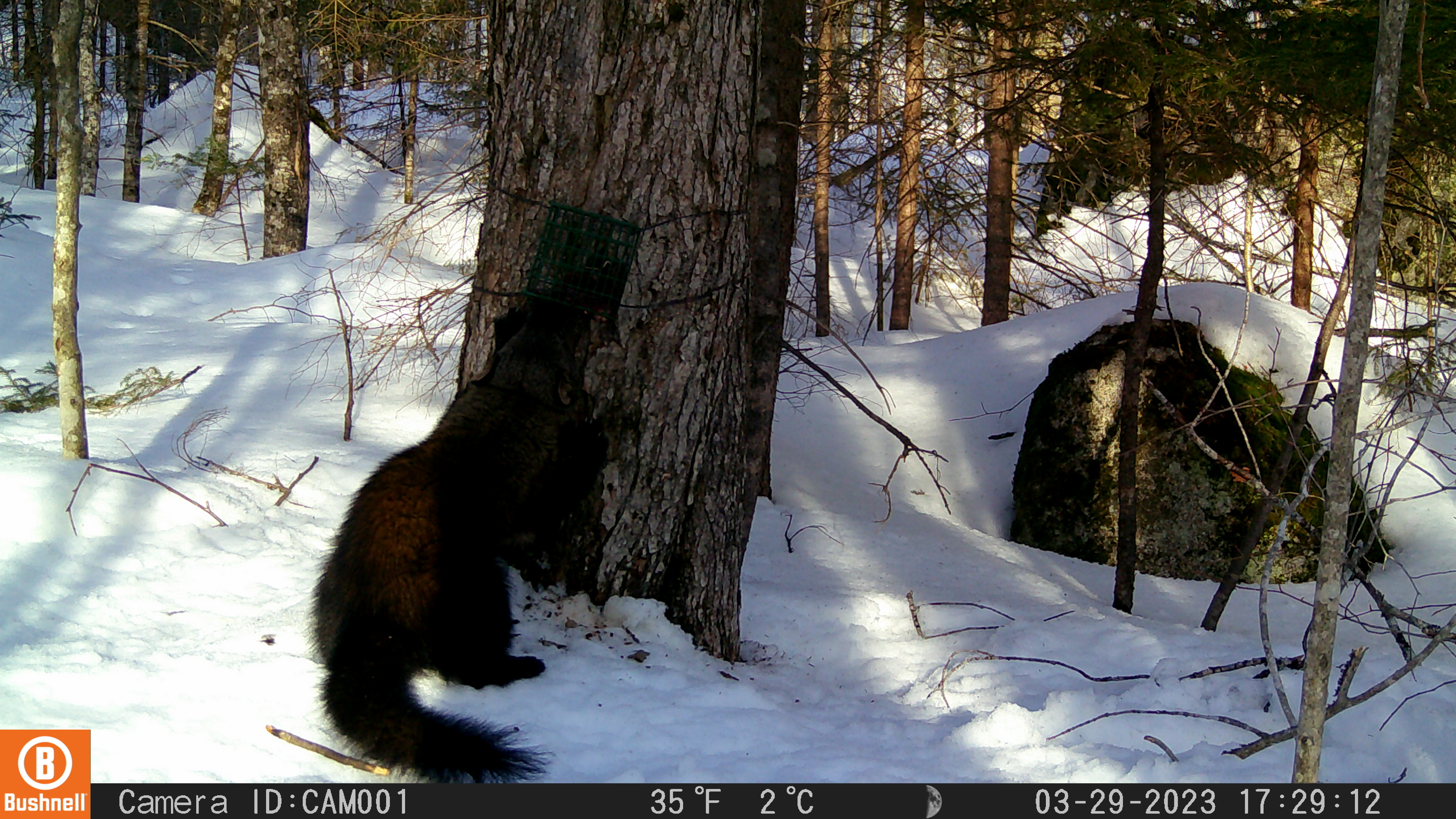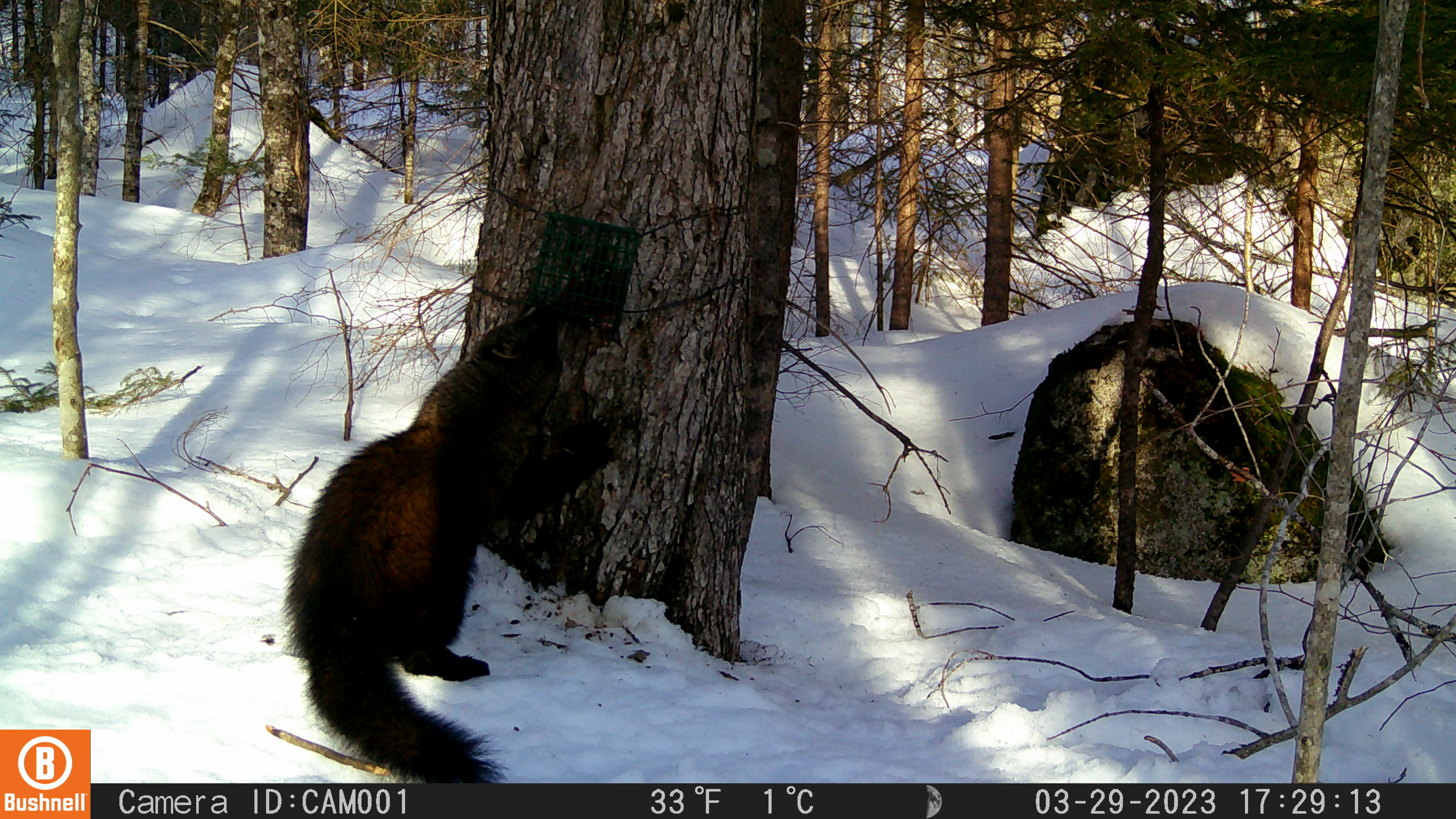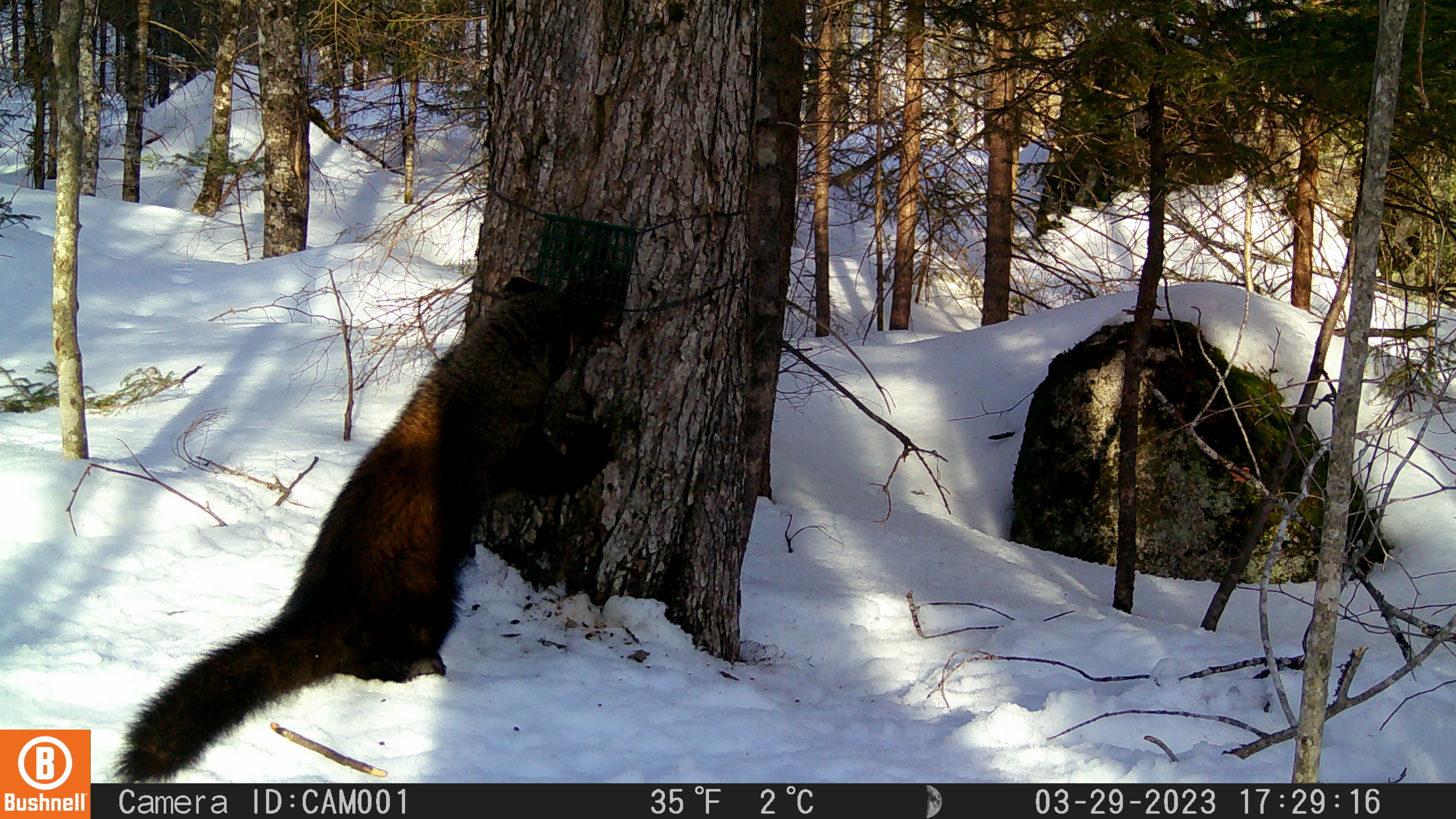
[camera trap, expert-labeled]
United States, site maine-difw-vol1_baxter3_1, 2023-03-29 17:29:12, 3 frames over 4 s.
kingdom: Animalia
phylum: Chordata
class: Mammalia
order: Carnivora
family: Mustelidae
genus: Pekania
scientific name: Pekania pennanti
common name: fisher